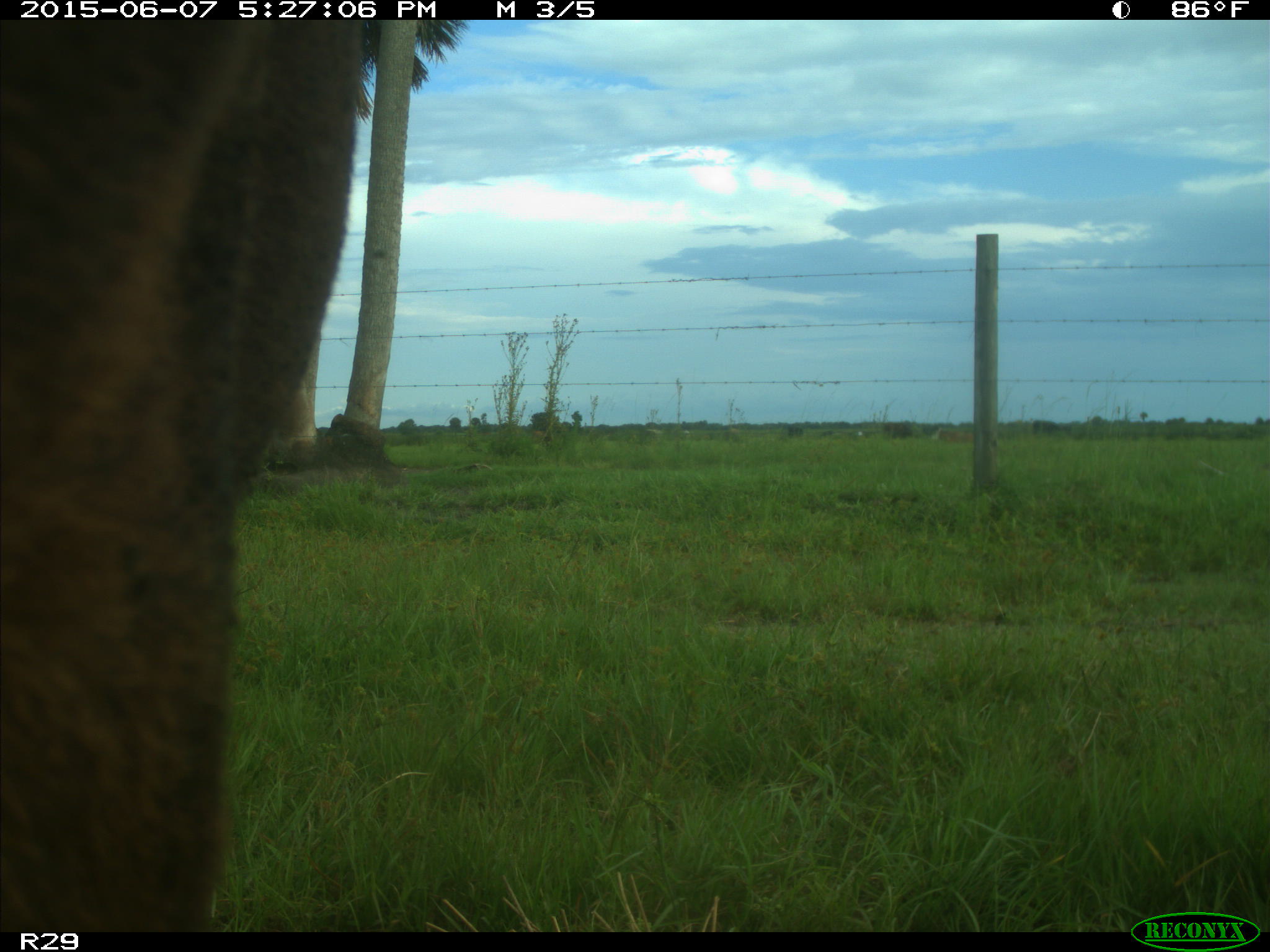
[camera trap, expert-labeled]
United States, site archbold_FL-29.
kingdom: Animalia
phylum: Chordata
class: Mammalia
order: Artiodactyla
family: Bovidae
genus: Bos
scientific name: Bos taurus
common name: domestic cow